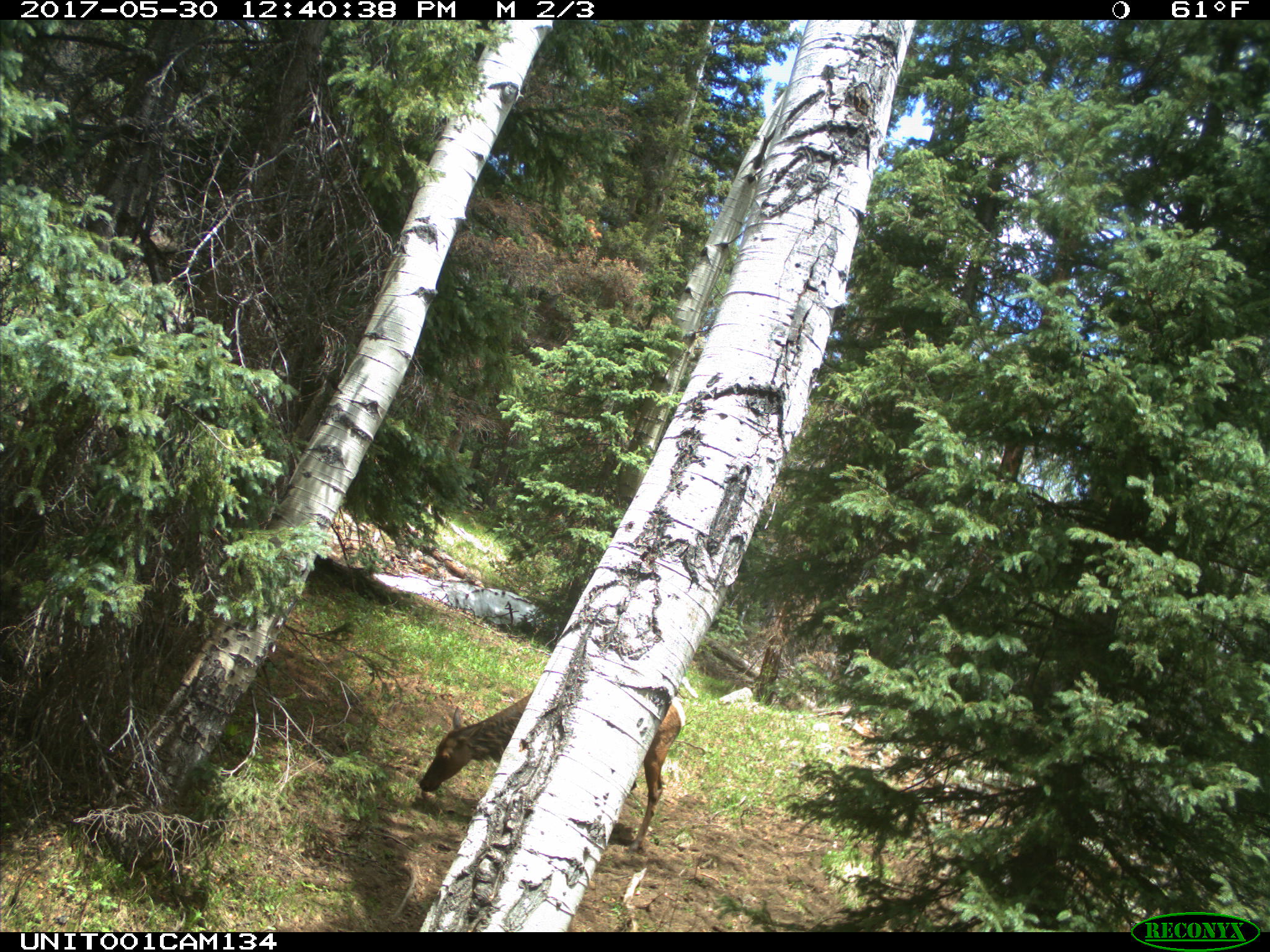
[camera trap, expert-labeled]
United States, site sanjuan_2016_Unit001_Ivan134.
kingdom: Animalia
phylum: Chordata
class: Mammalia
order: Artiodactyla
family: Cervidae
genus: Cervus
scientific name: Cervus elaphus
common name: red deer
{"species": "Cervus elaphus (red deer)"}